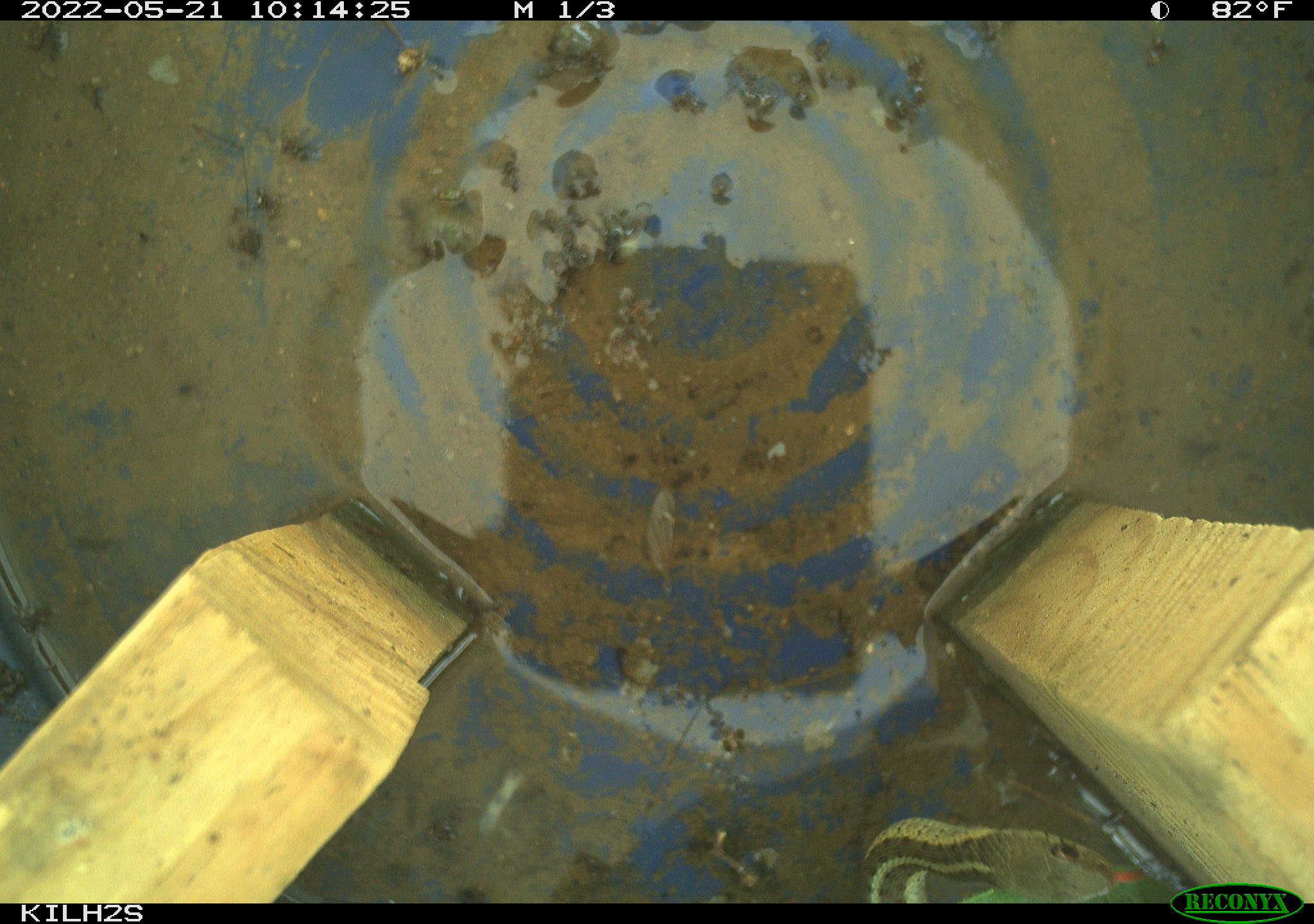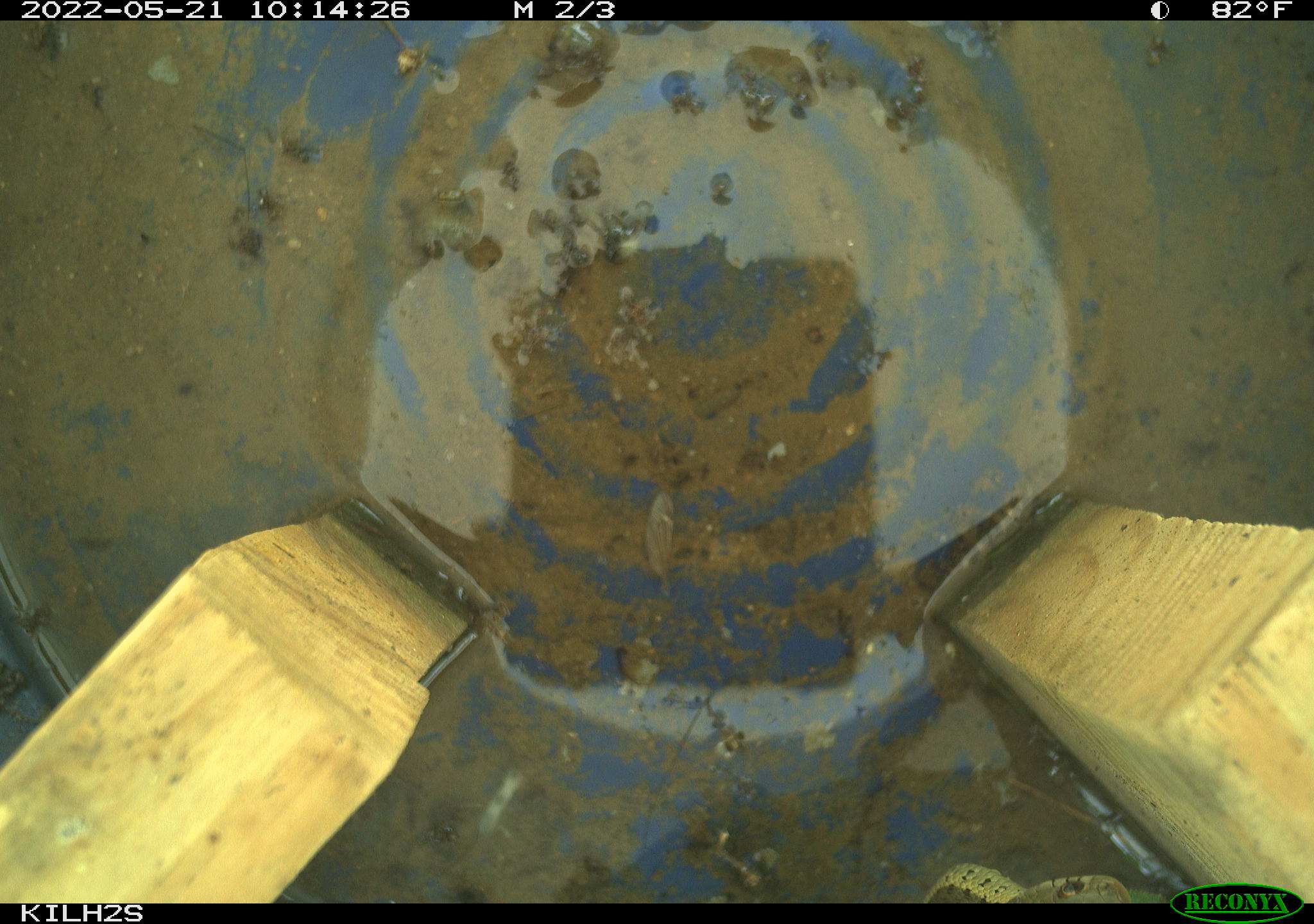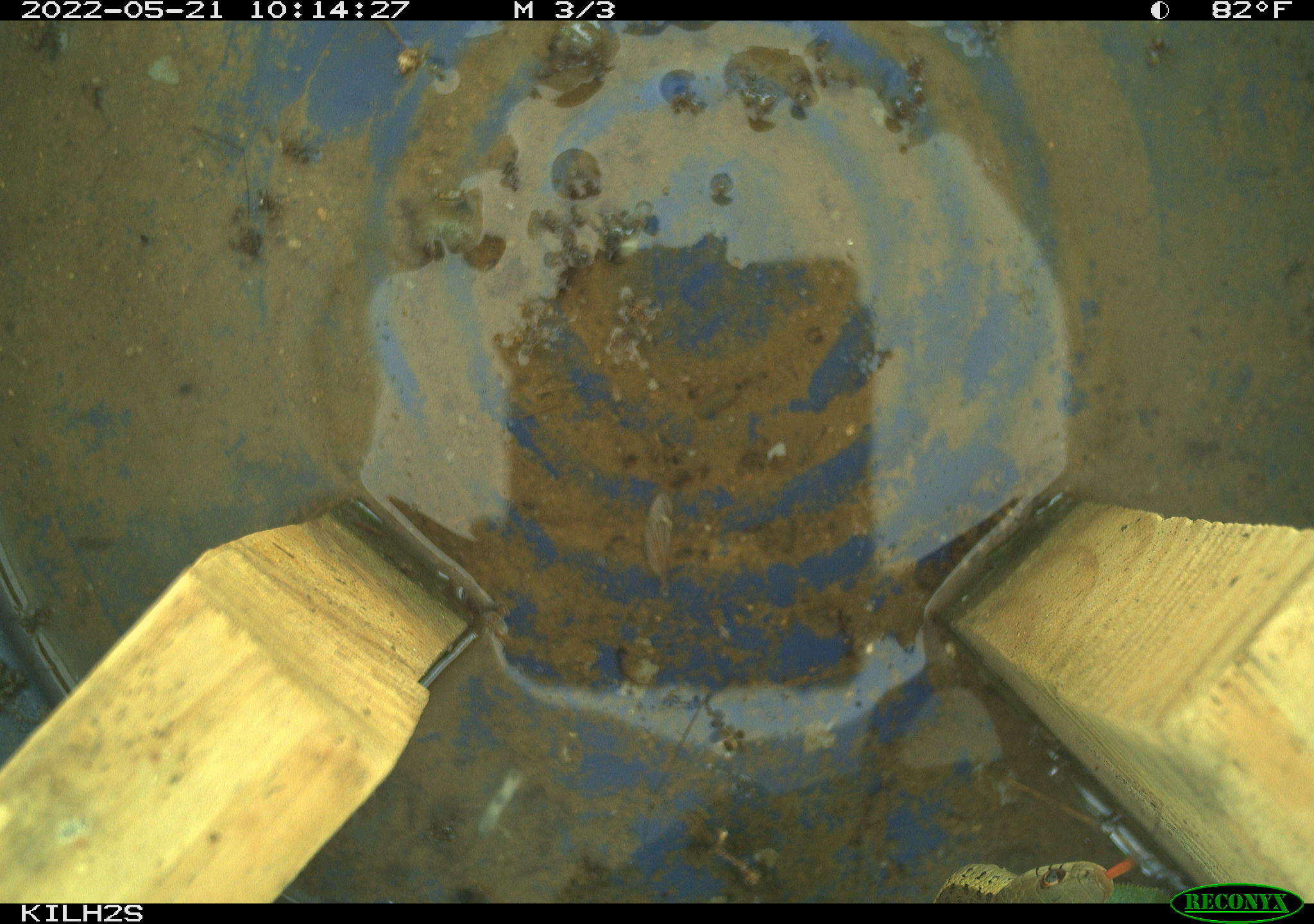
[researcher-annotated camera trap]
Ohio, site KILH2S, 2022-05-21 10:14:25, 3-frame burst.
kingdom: Animalia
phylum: Chordata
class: Reptilia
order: Squamata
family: Colubridae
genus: Thamnophis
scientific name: Thamnophis sirtalis sirtalis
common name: eastern gartersnake